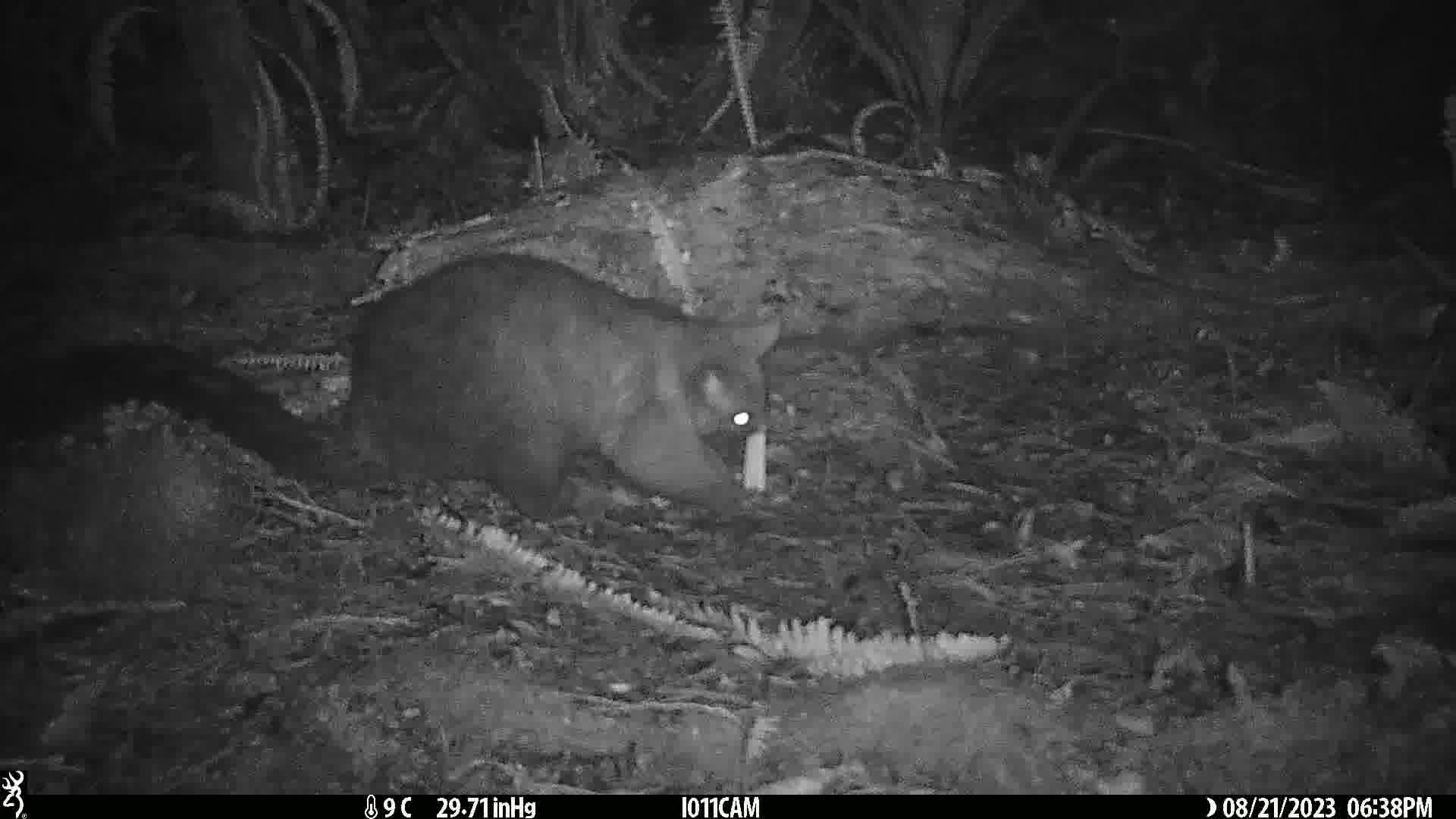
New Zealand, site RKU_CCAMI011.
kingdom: Animalia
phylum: Chordata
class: Mammalia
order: Diprotodontia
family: Phalangeridae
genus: Trichosurus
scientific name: Trichosurus vulpecula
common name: common brushtail possum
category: possum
Possum (common brushtail possum) (Trichosurus vulpecula).